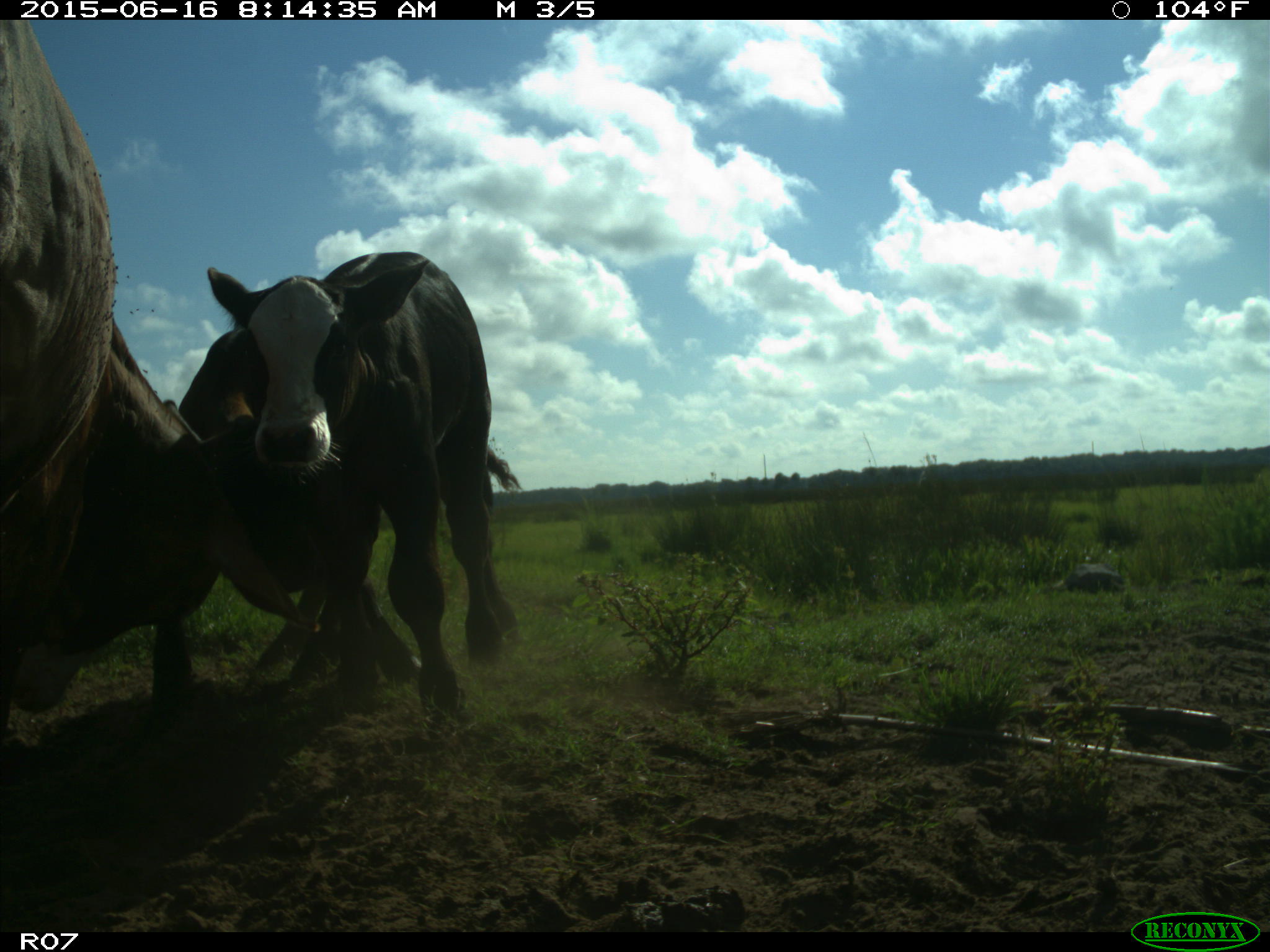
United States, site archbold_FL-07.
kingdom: Animalia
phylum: Chordata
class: Mammalia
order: Artiodactyla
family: Bovidae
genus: Bos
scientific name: Bos taurus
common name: domestic cow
Bos taurus (domestic cow).